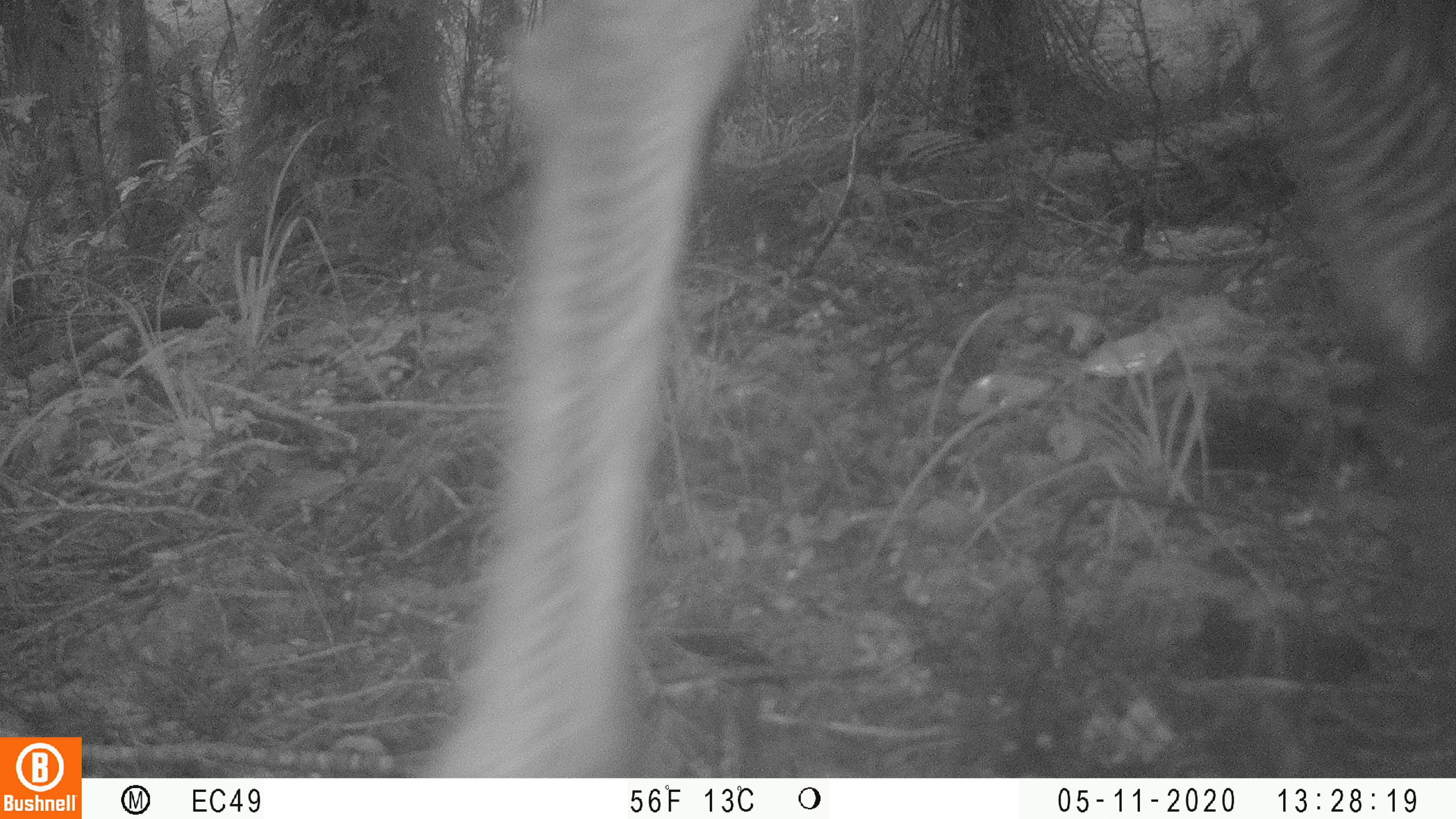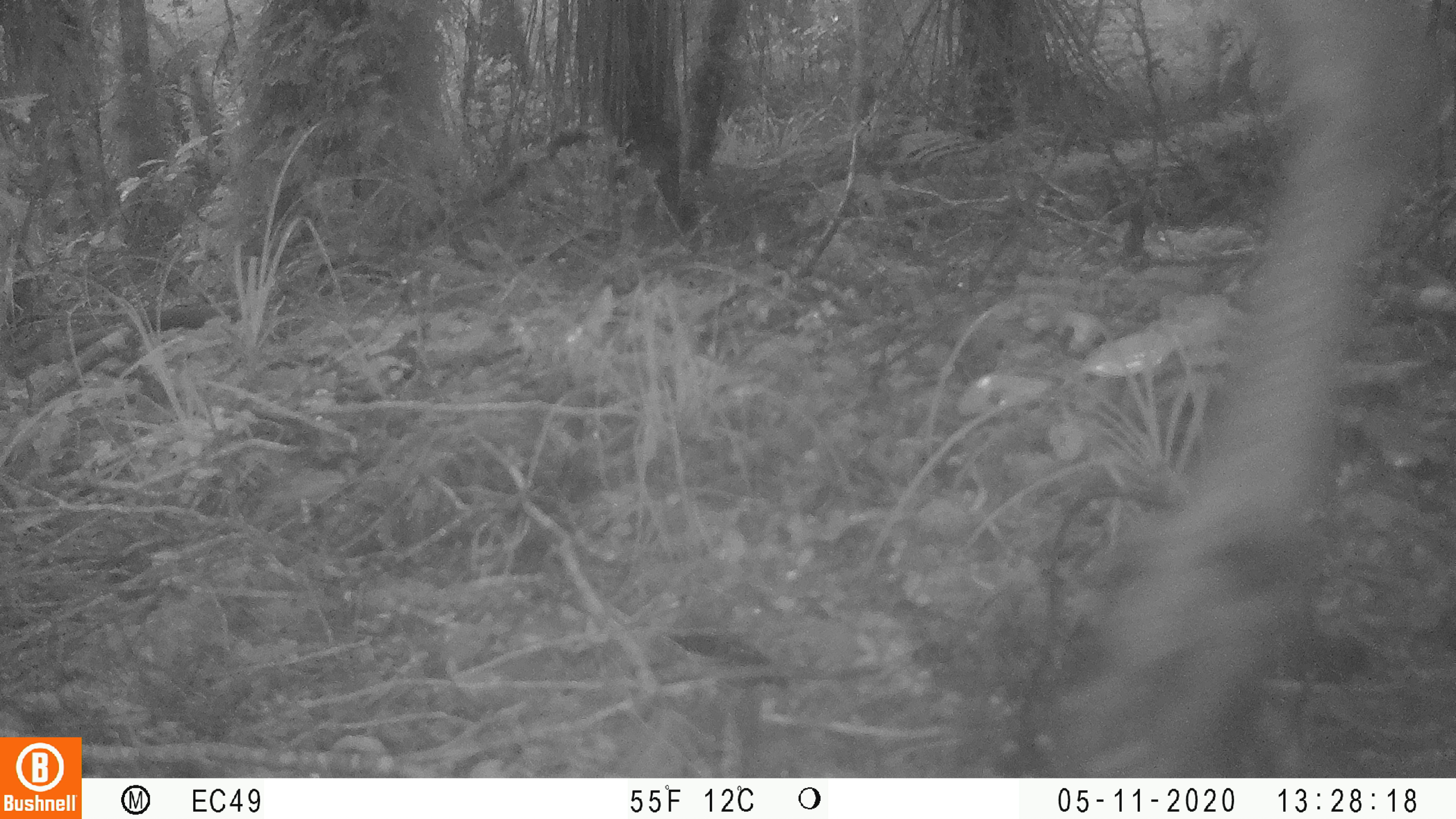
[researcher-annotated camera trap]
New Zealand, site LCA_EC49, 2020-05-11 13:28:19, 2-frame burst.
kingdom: Animalia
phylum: Chordata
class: Mammalia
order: Artiodactyla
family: Cervidae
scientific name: Cervidae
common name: deer